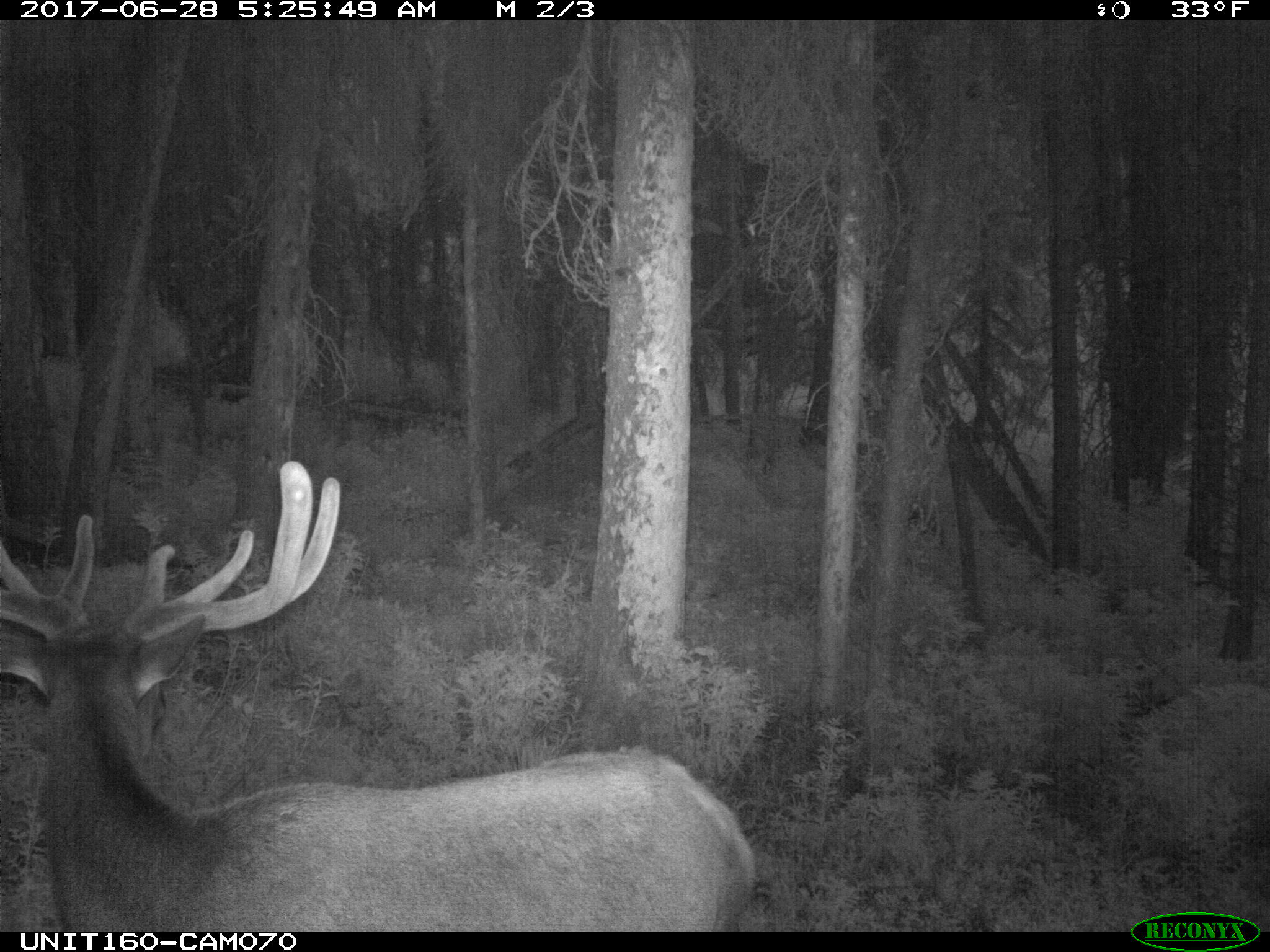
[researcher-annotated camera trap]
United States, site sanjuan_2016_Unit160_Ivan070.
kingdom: Animalia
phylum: Chordata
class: Mammalia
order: Artiodactyla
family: Cervidae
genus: Cervus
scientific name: Cervus elaphus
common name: red deer